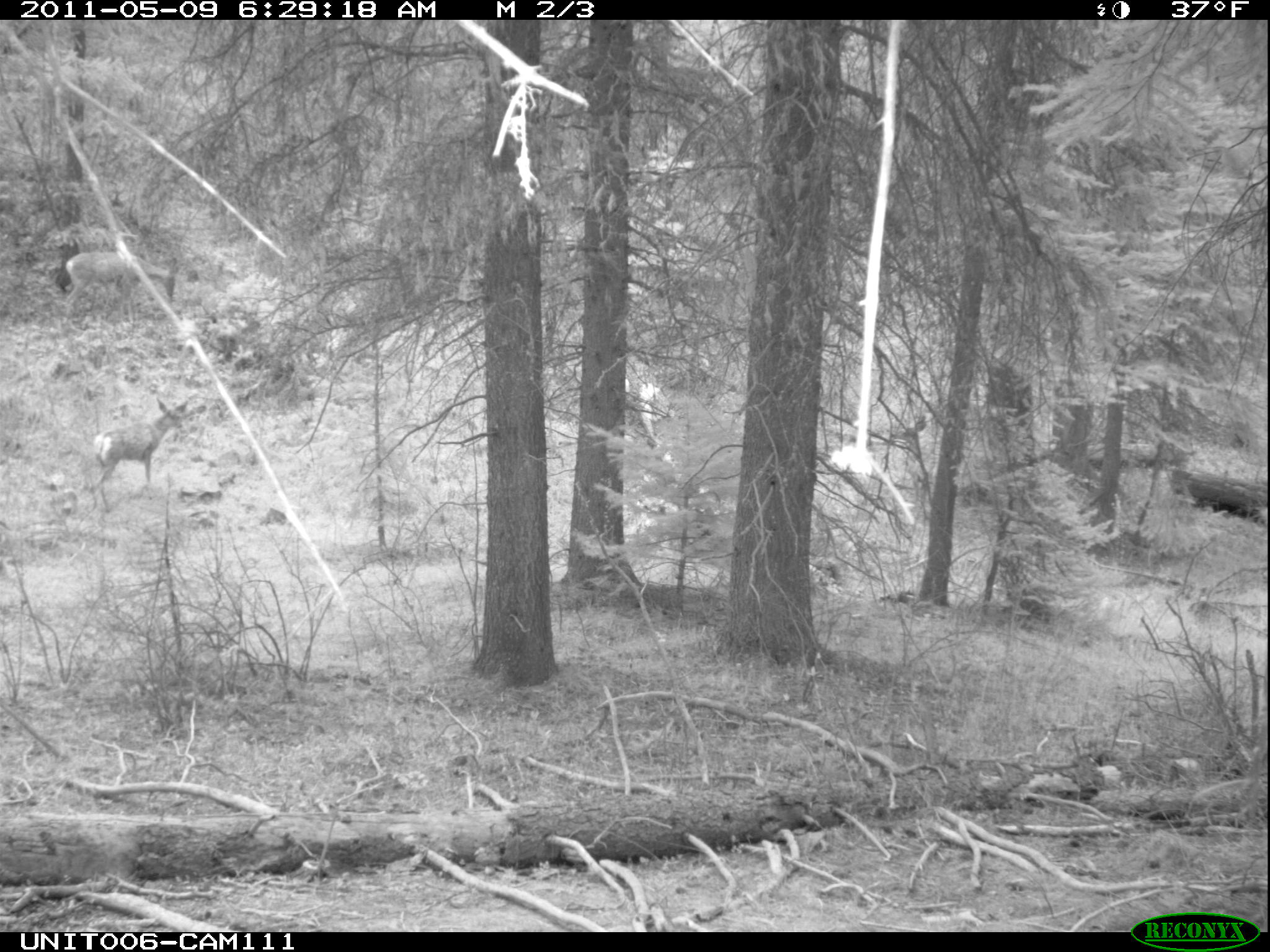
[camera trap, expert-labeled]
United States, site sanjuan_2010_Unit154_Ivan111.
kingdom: Animalia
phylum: Chordata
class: Mammalia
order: Artiodactyla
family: Cervidae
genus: Odocoileus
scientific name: Odocoileus hemionus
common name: mule deer